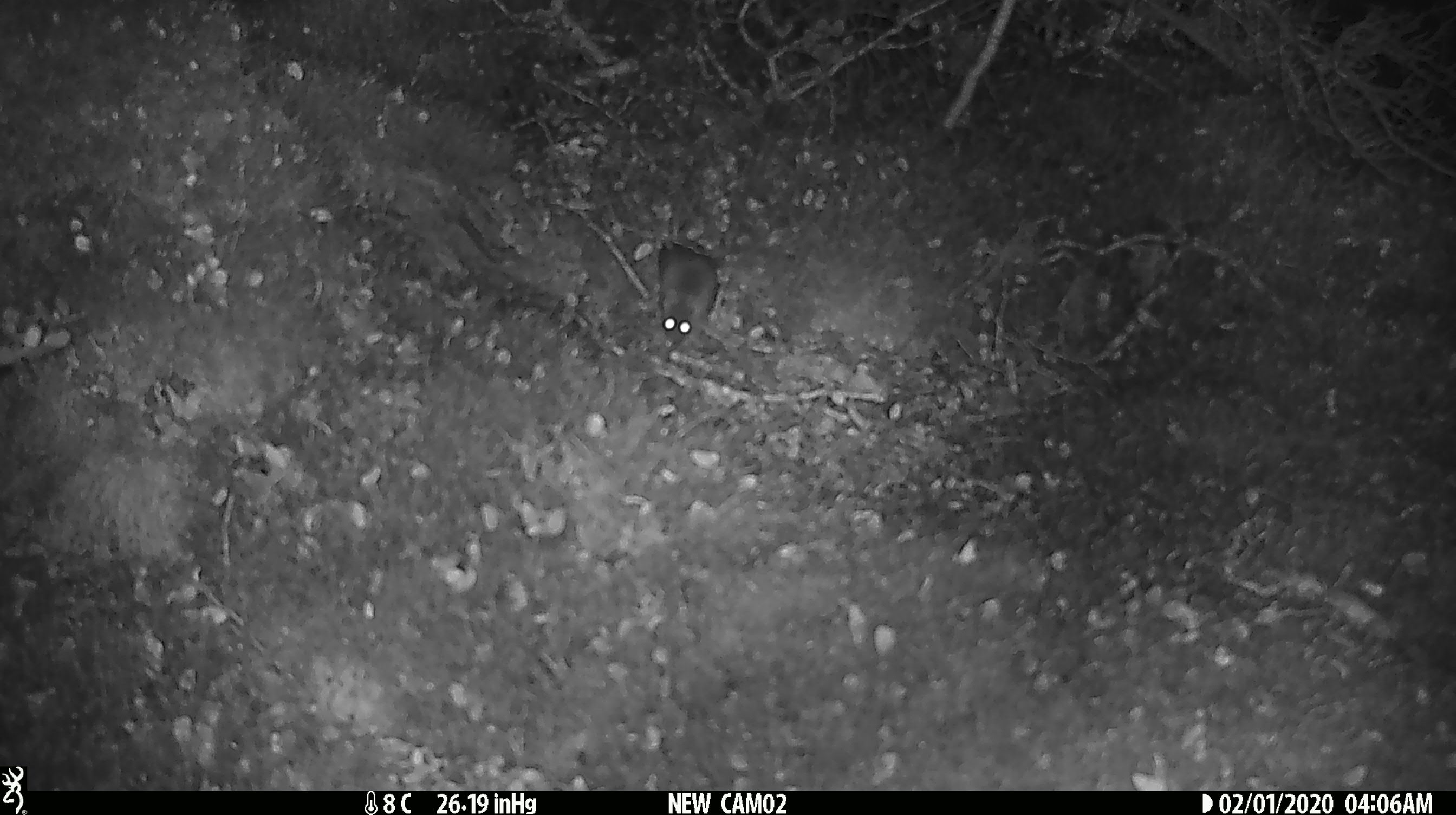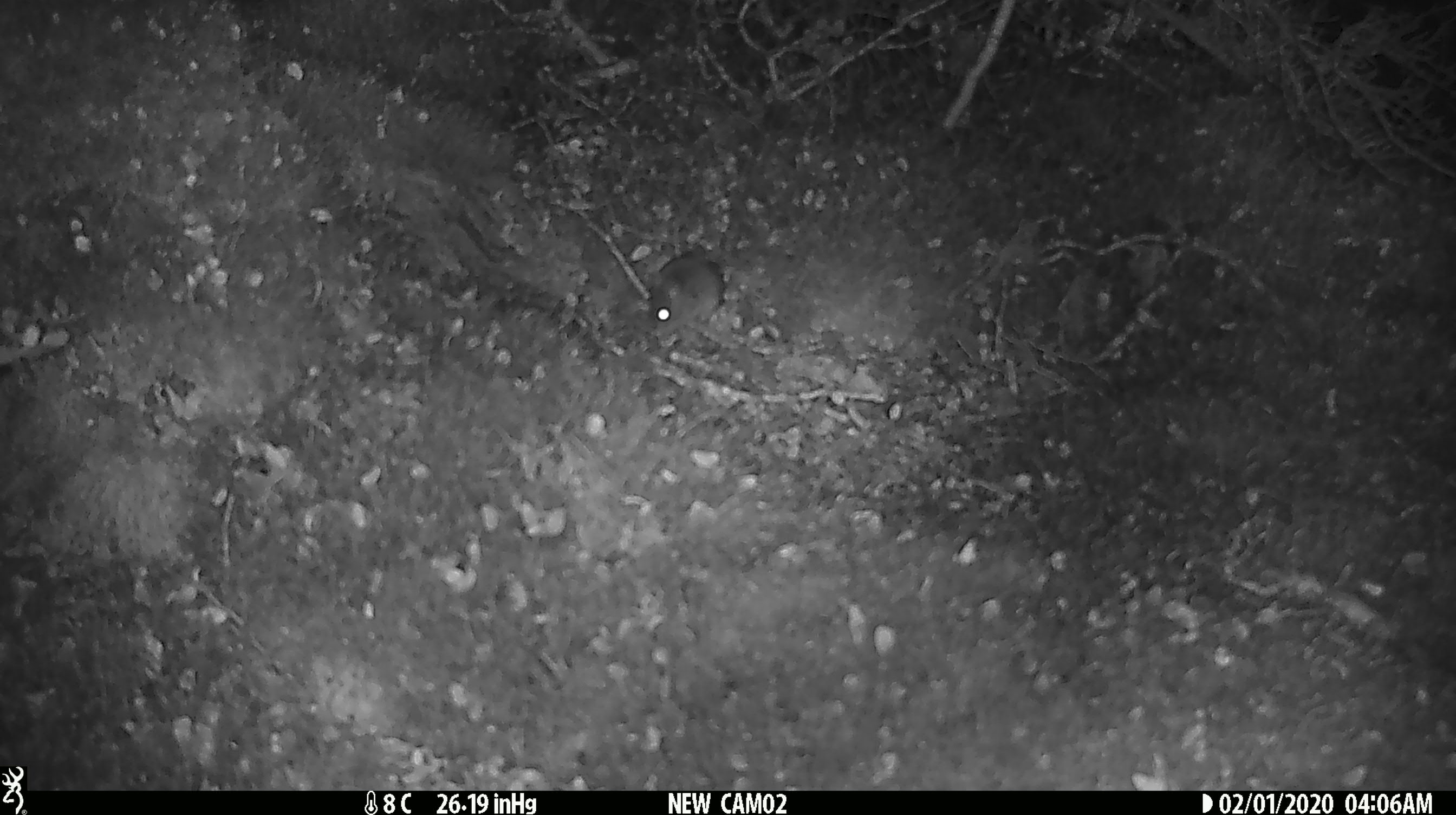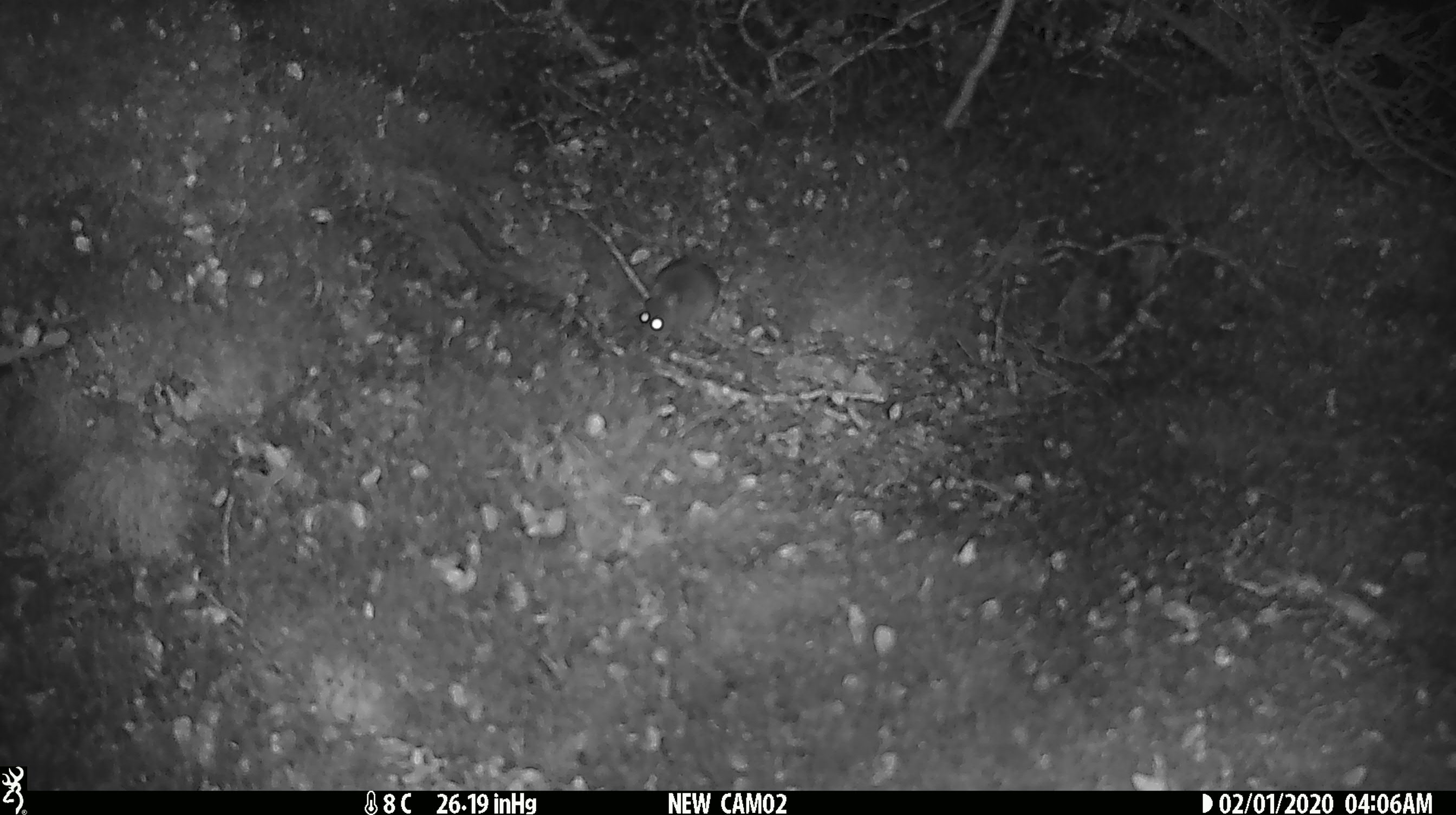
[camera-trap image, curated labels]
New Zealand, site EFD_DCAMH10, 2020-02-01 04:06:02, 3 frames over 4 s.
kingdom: Animalia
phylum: Chordata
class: Mammalia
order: Rodentia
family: Muridae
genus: Mus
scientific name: Mus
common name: mouse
Mouse (Mus).